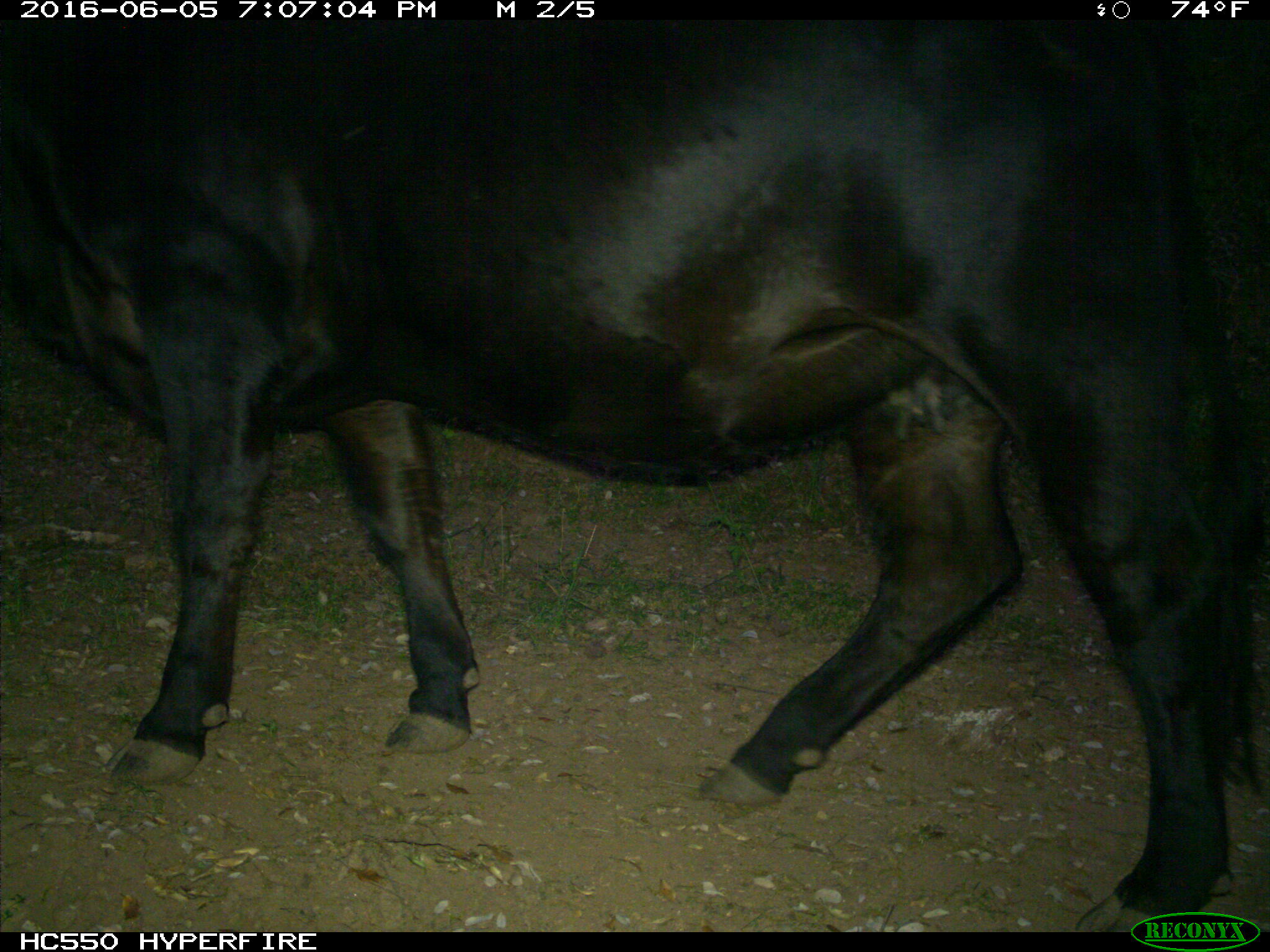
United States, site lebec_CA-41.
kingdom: Animalia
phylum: Chordata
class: Mammalia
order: Artiodactyla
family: Bovidae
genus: Bos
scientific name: Bos taurus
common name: domestic cow